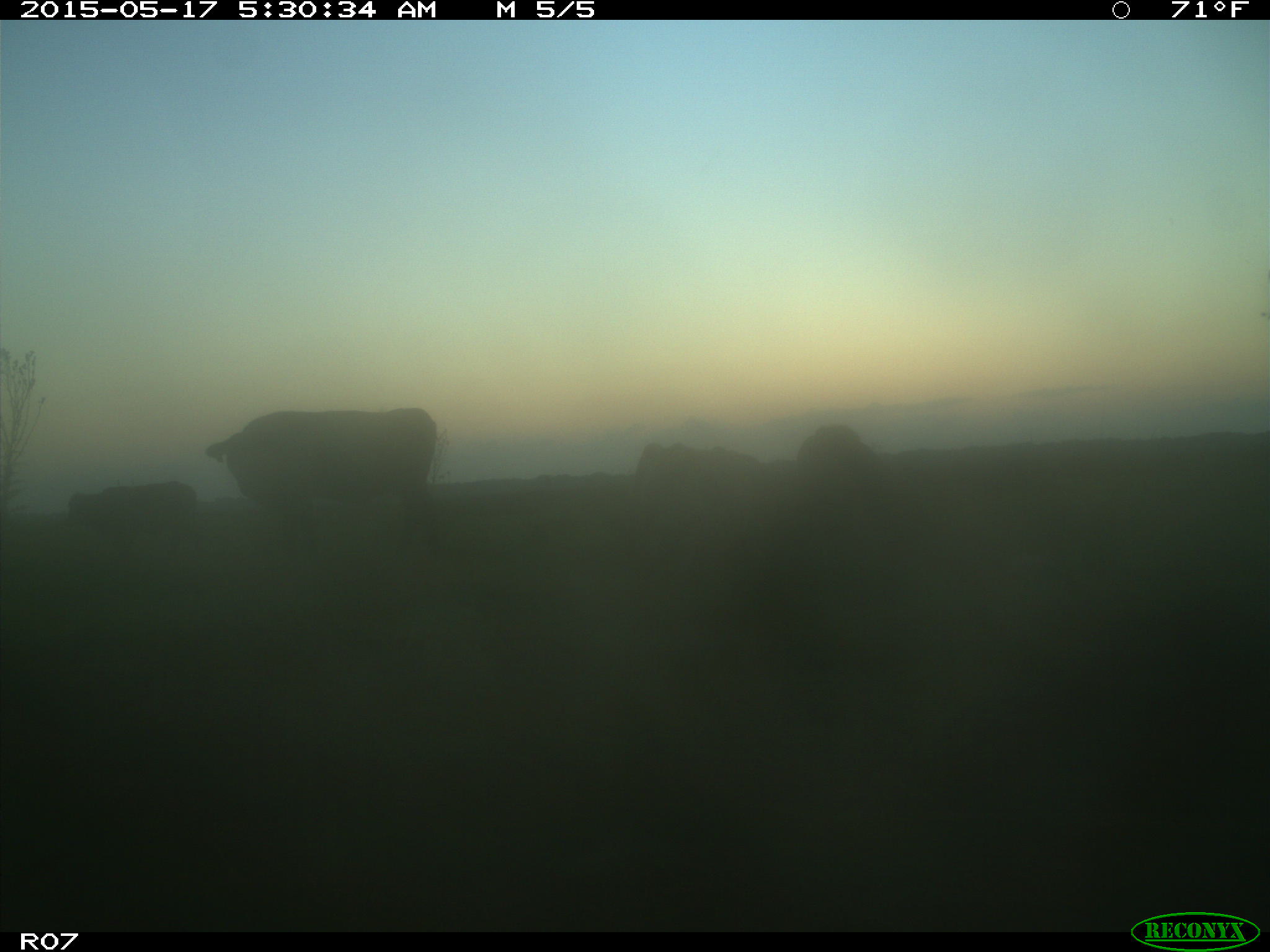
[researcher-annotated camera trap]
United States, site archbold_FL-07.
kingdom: Animalia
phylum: Chordata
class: Mammalia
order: Artiodactyla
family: Bovidae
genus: Bos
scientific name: Bos taurus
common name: domestic cow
Bos taurus (domestic cow).